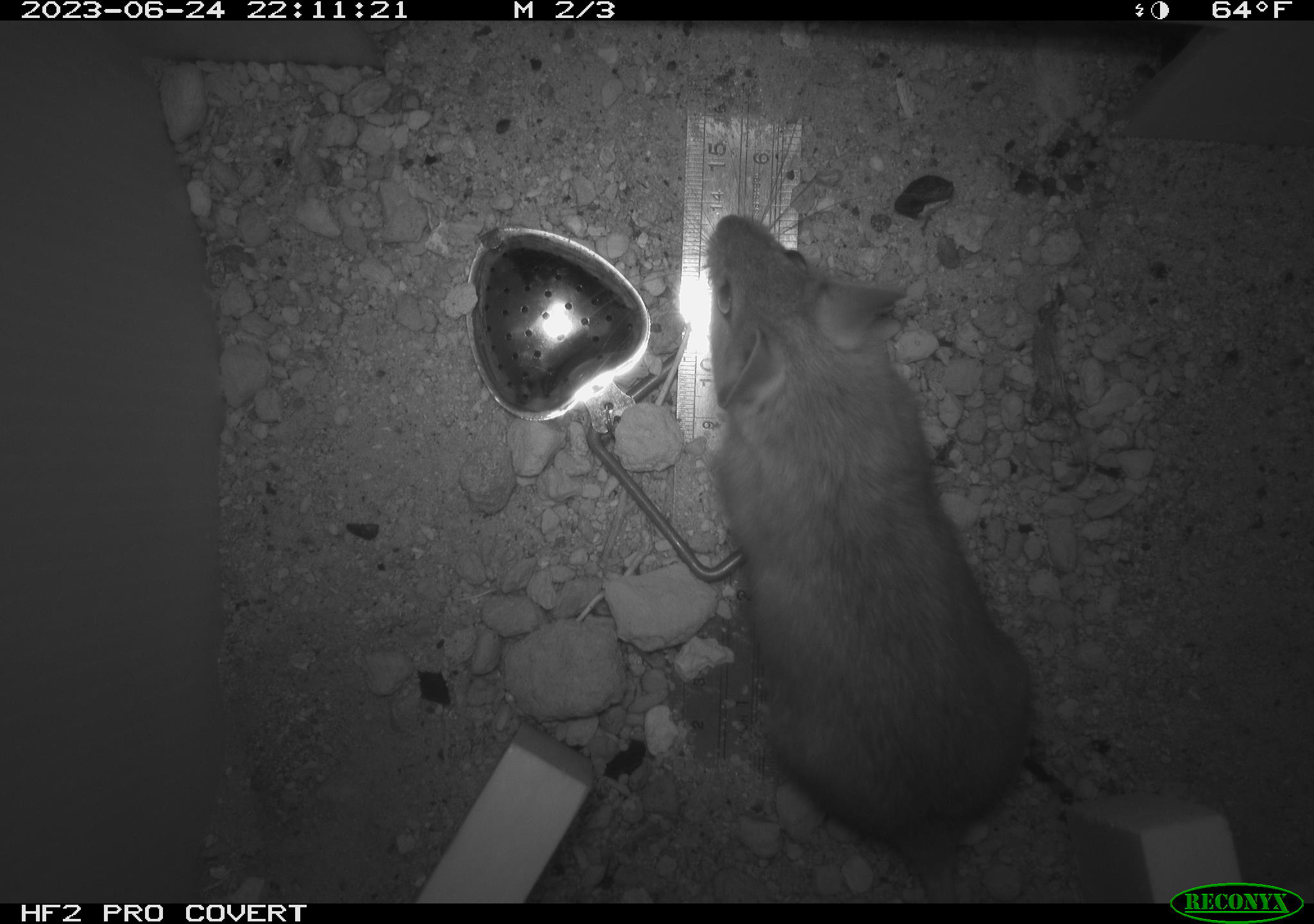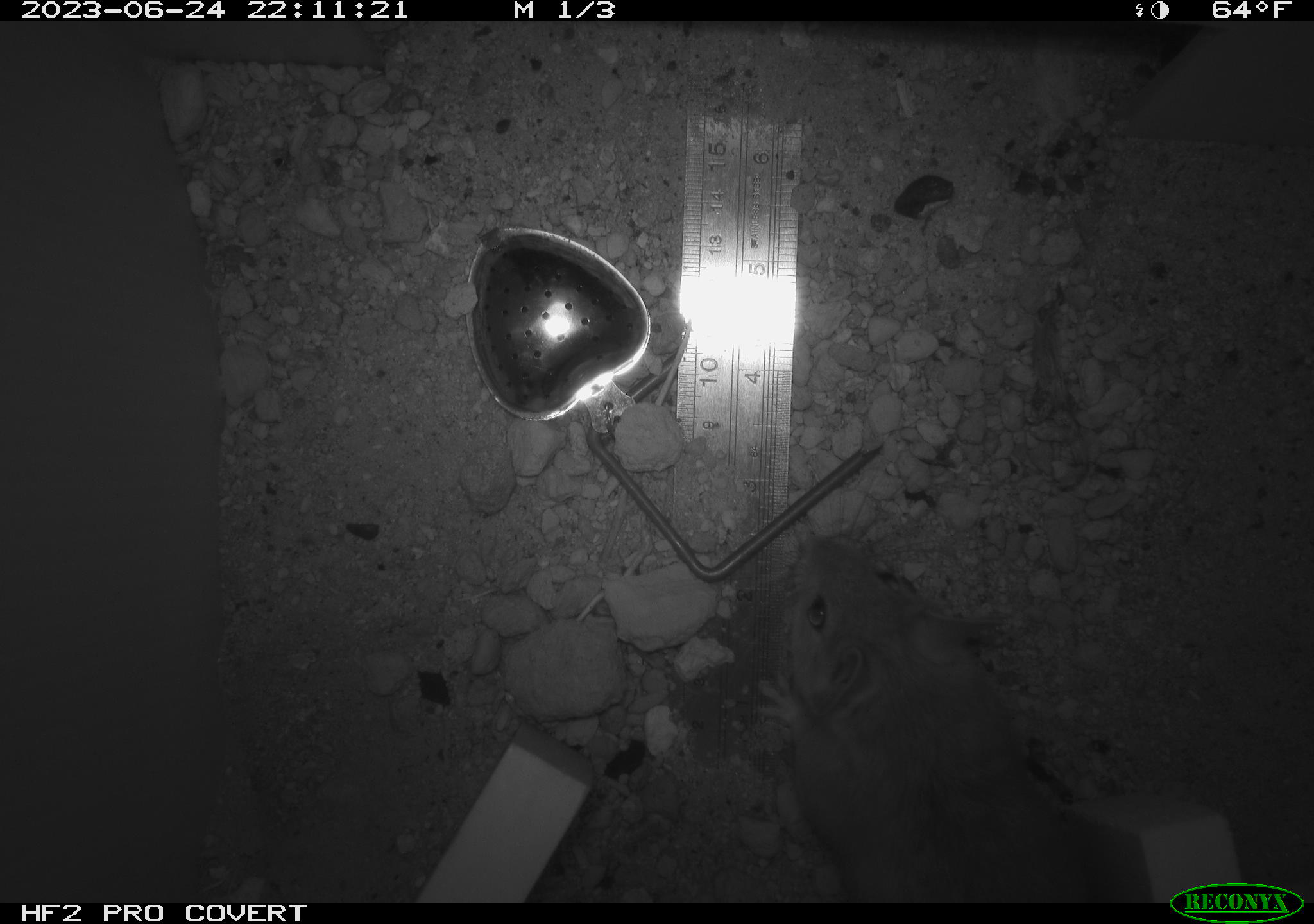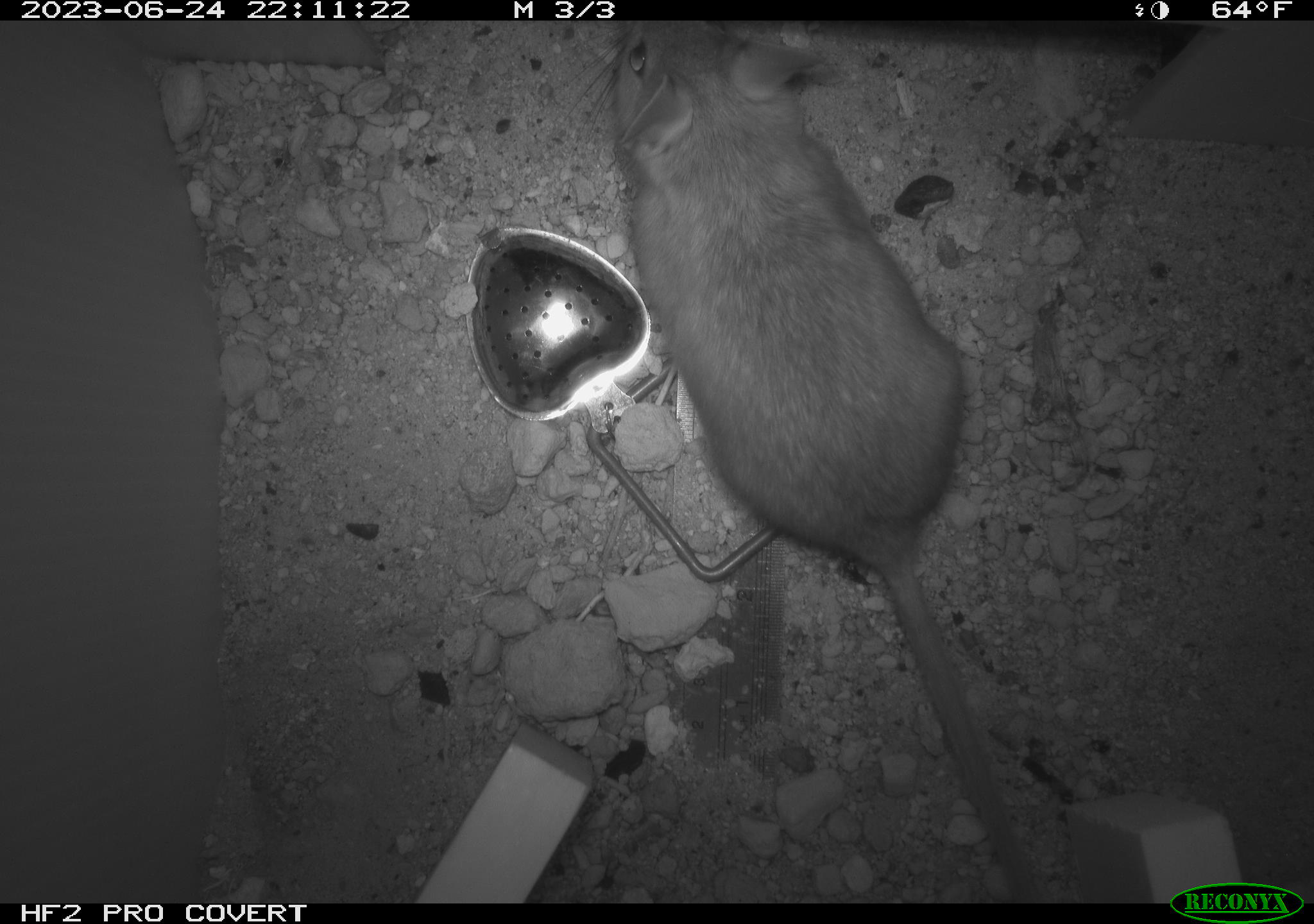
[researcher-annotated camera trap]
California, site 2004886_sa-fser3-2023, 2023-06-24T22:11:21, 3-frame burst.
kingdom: Animalia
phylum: Chordata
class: Mammalia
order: Rodentia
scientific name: Rodentia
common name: mouse species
Mouse species (Rodentia).